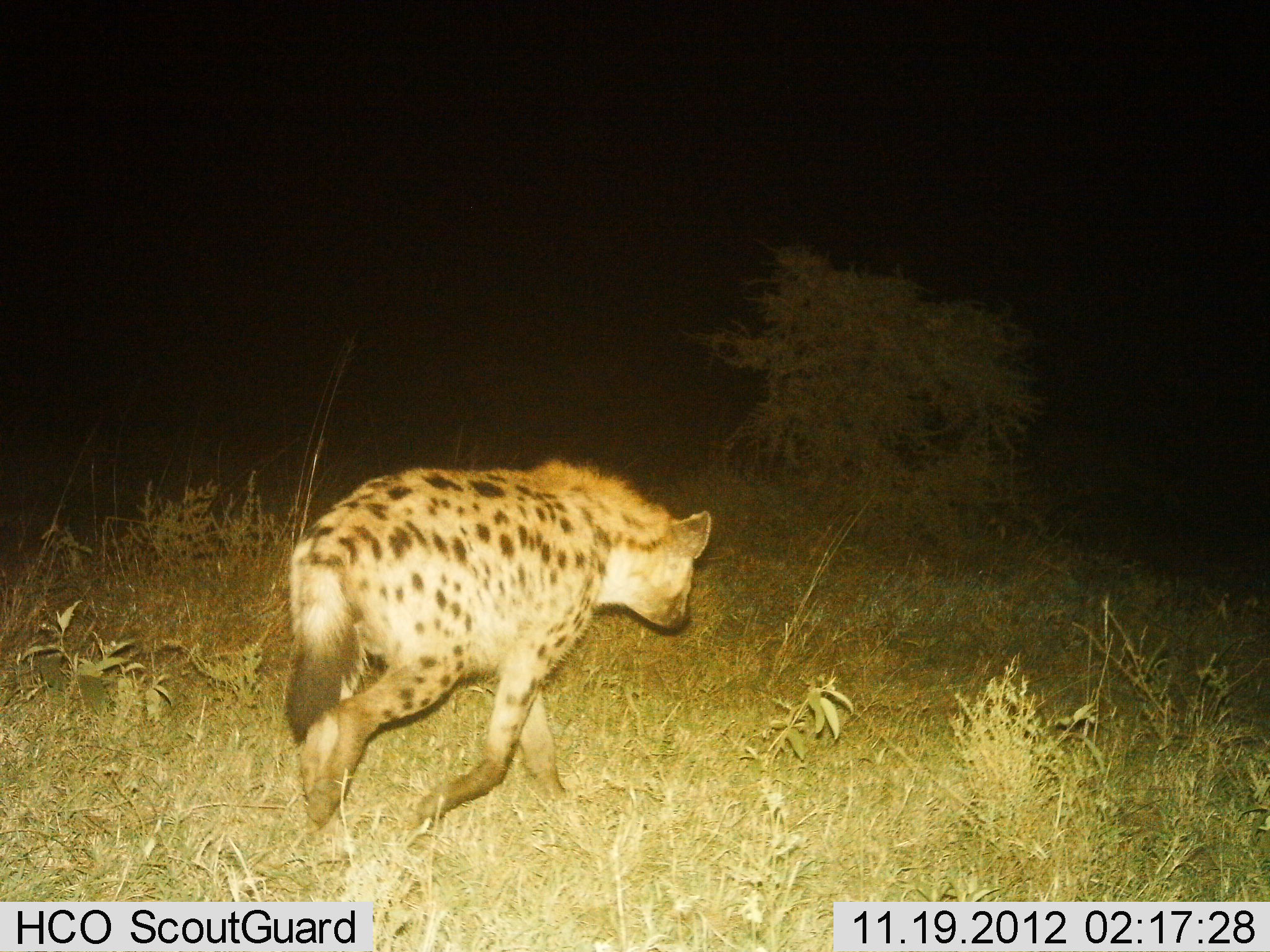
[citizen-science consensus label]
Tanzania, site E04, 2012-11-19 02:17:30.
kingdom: Animalia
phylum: Chordata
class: Mammalia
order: Carnivora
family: Hyaenidae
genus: Crocuta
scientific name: Crocuta crocuta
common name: spotted hyena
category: hyenaspotted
Hyenaspotted (spotted hyena) (Crocuta crocuta), count 1. Behavior (volunteer vote fractions): standing 0%, resting 0%, moving 100%, interacting 0%. Young present (vote fraction): 0%. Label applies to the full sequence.